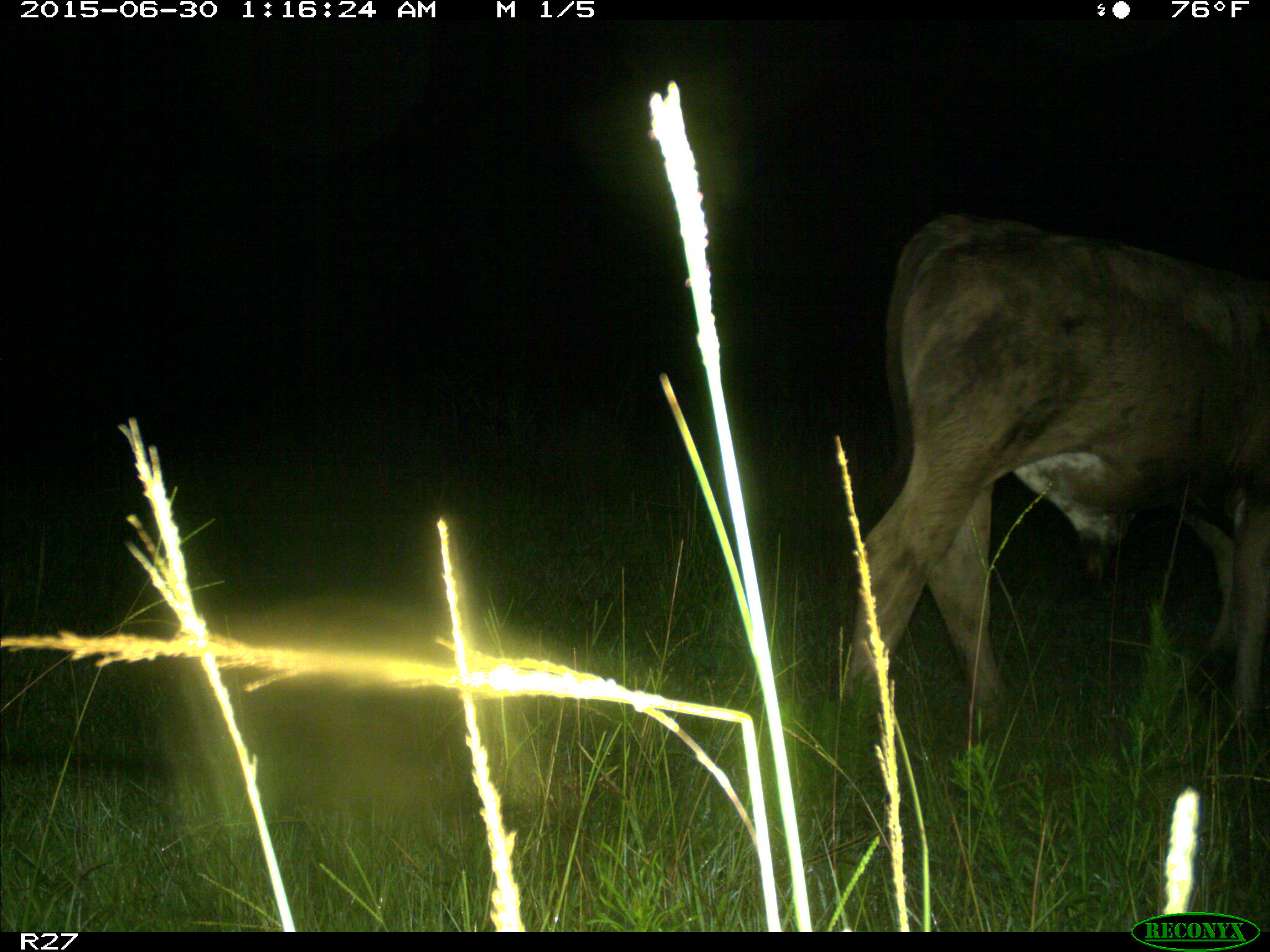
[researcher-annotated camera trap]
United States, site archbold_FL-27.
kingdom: Animalia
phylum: Chordata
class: Mammalia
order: Artiodactyla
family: Bovidae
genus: Bos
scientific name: Bos taurus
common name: domestic cow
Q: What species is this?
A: Bos taurus (domestic cow).